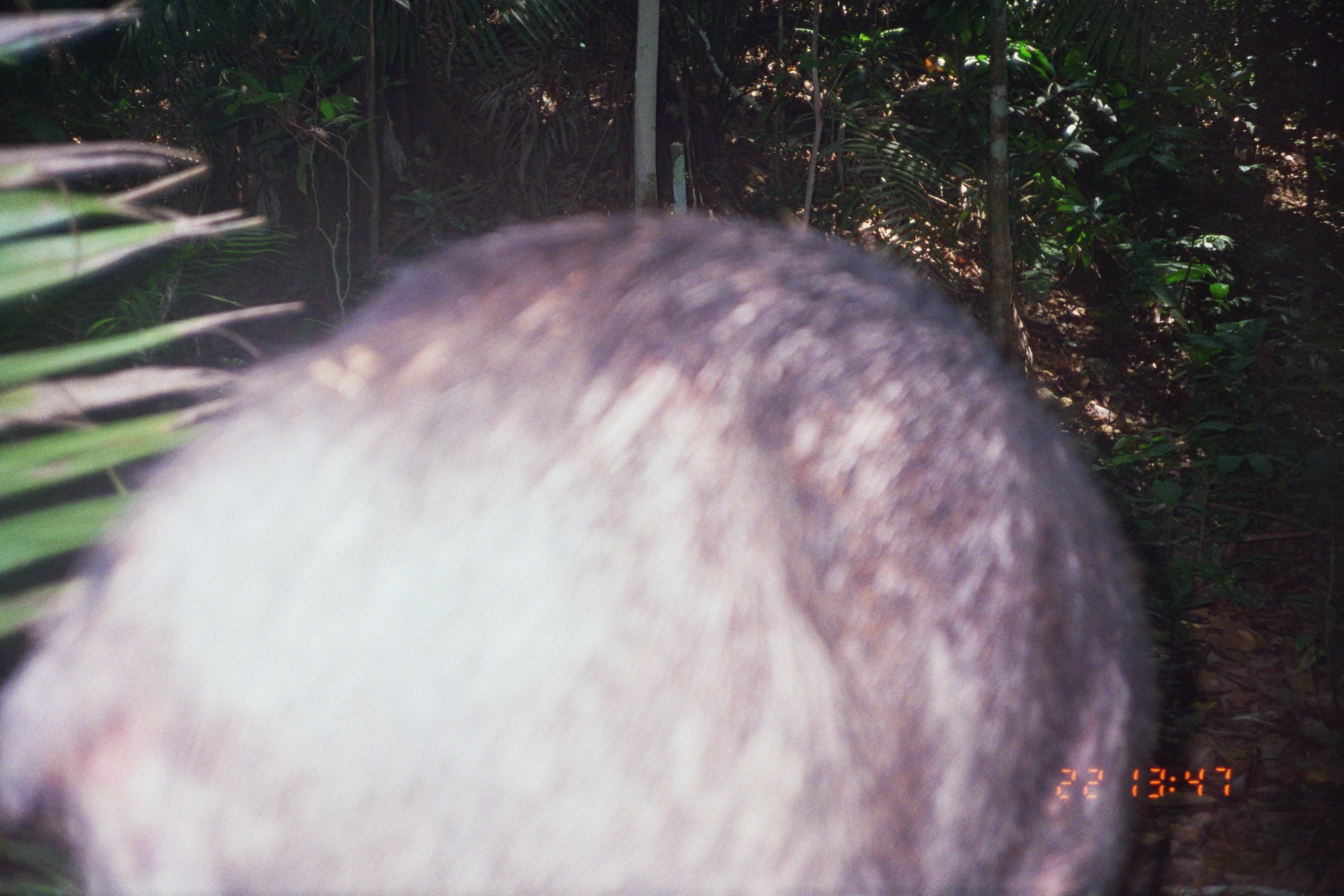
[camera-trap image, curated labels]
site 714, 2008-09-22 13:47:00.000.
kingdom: Animalia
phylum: Chordata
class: Mammalia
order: Artiodactyla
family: Tayassuidae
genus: Tayassu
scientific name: Tayassu pecari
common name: white-lipped peccary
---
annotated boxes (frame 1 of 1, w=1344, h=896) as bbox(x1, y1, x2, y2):
tayassu pecari: bbox(1, 205, 1174, 896)